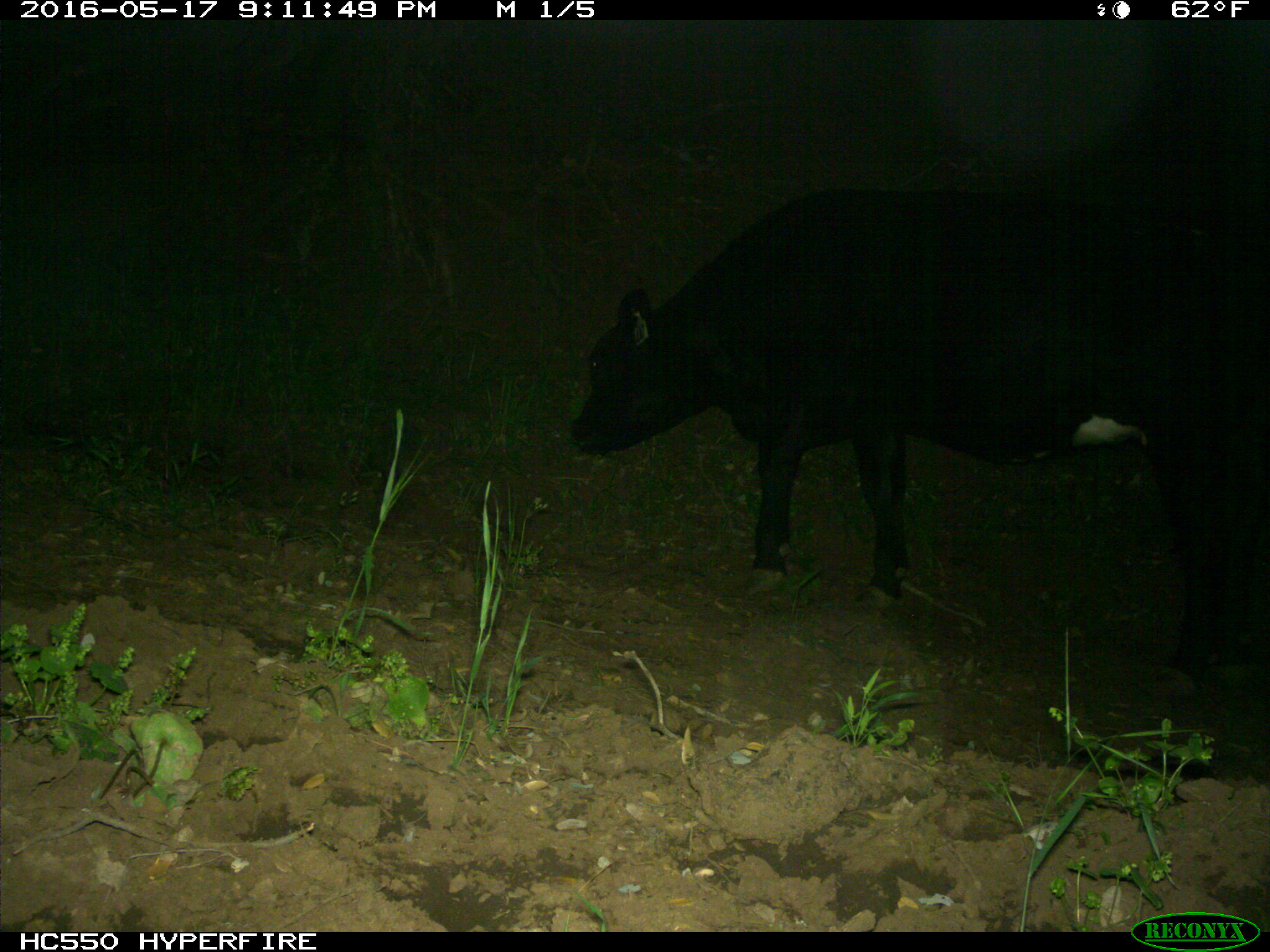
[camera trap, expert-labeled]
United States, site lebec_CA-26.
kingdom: Animalia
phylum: Chordata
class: Mammalia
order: Artiodactyla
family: Bovidae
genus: Bos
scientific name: Bos taurus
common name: domestic cow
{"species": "Bos taurus (domestic cow)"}